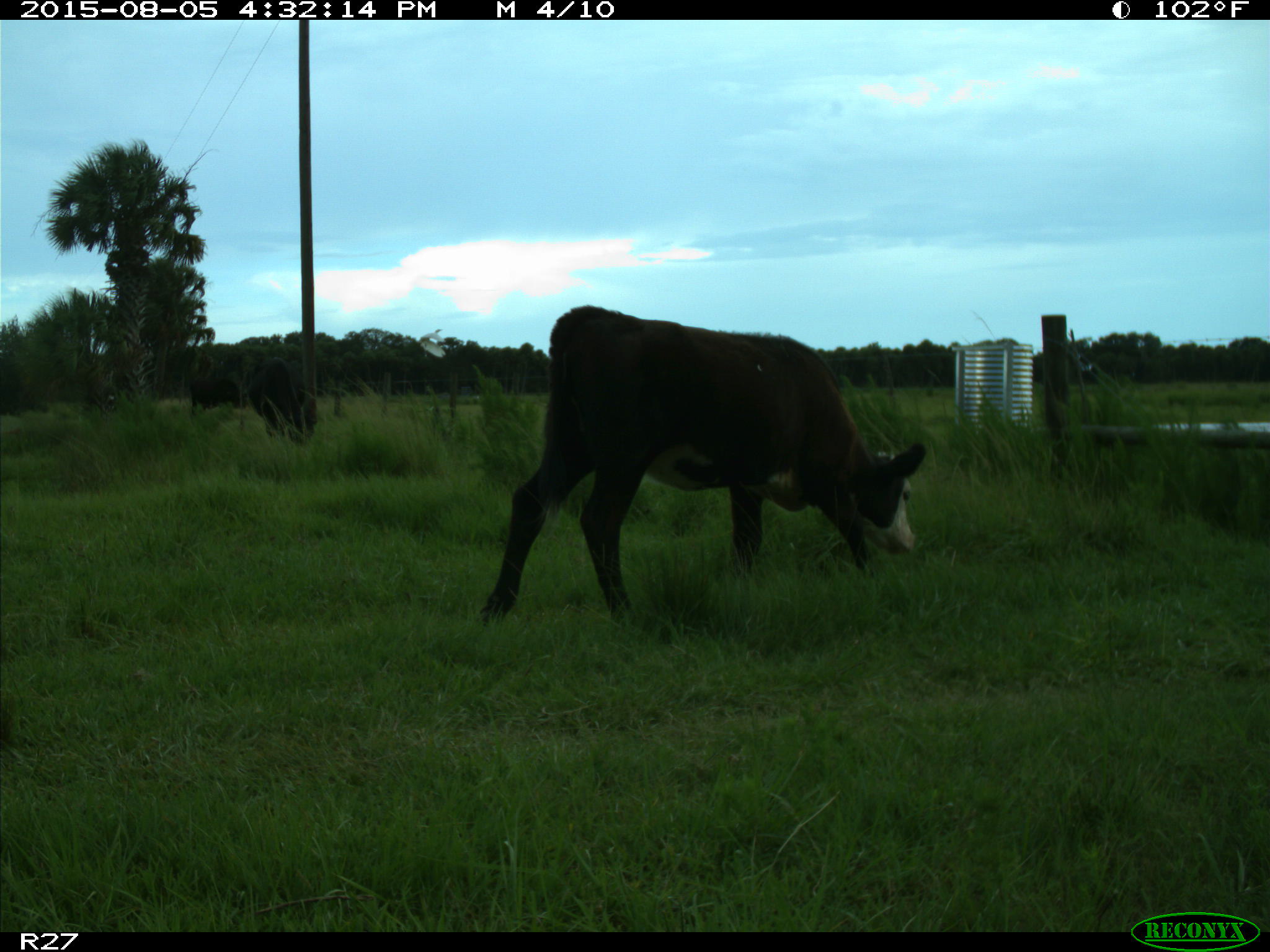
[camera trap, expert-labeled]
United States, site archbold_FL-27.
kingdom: Animalia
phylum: Chordata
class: Mammalia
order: Artiodactyla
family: Bovidae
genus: Bos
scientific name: Bos taurus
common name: domestic cow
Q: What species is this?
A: Bos taurus (domestic cow).